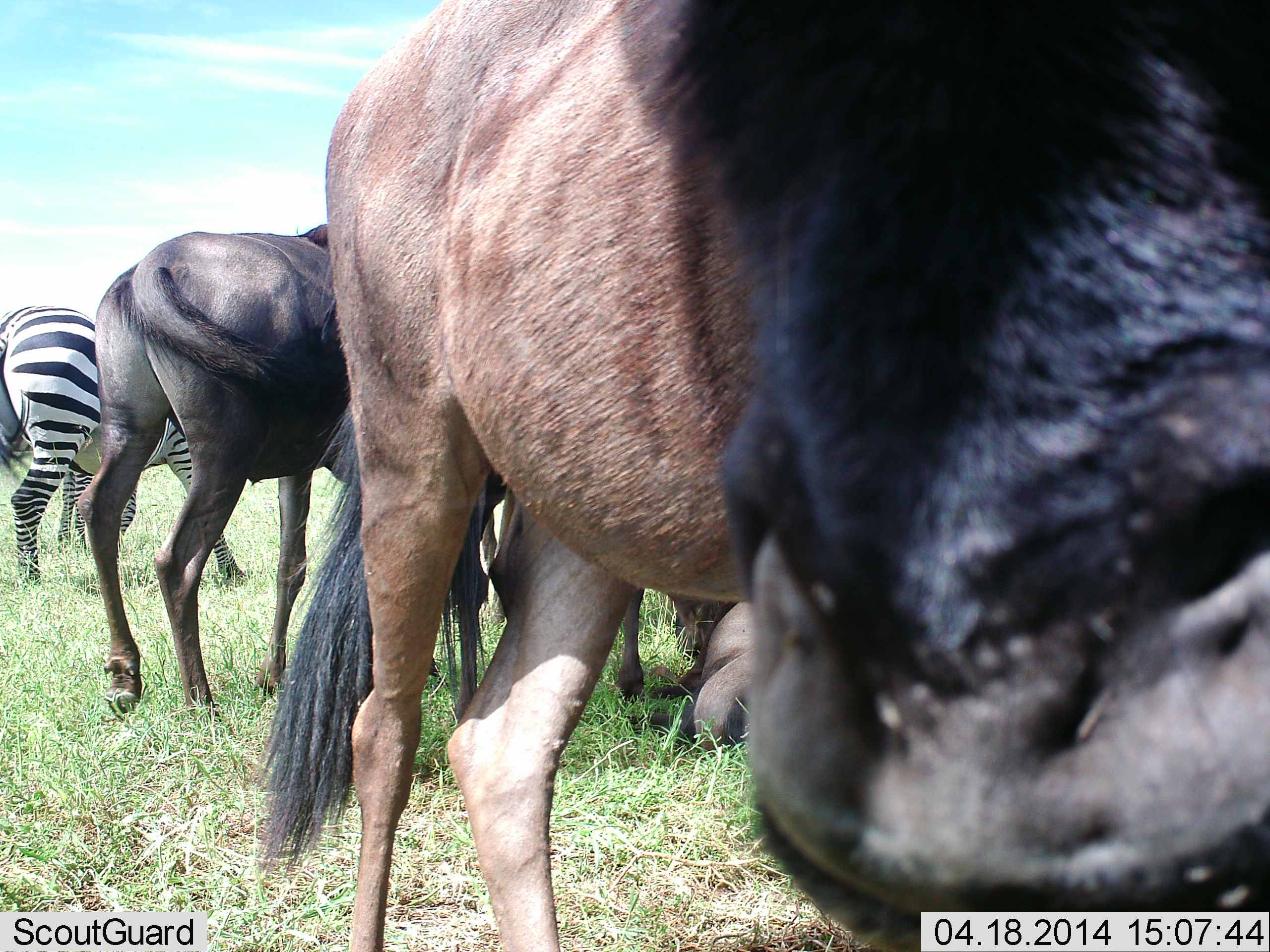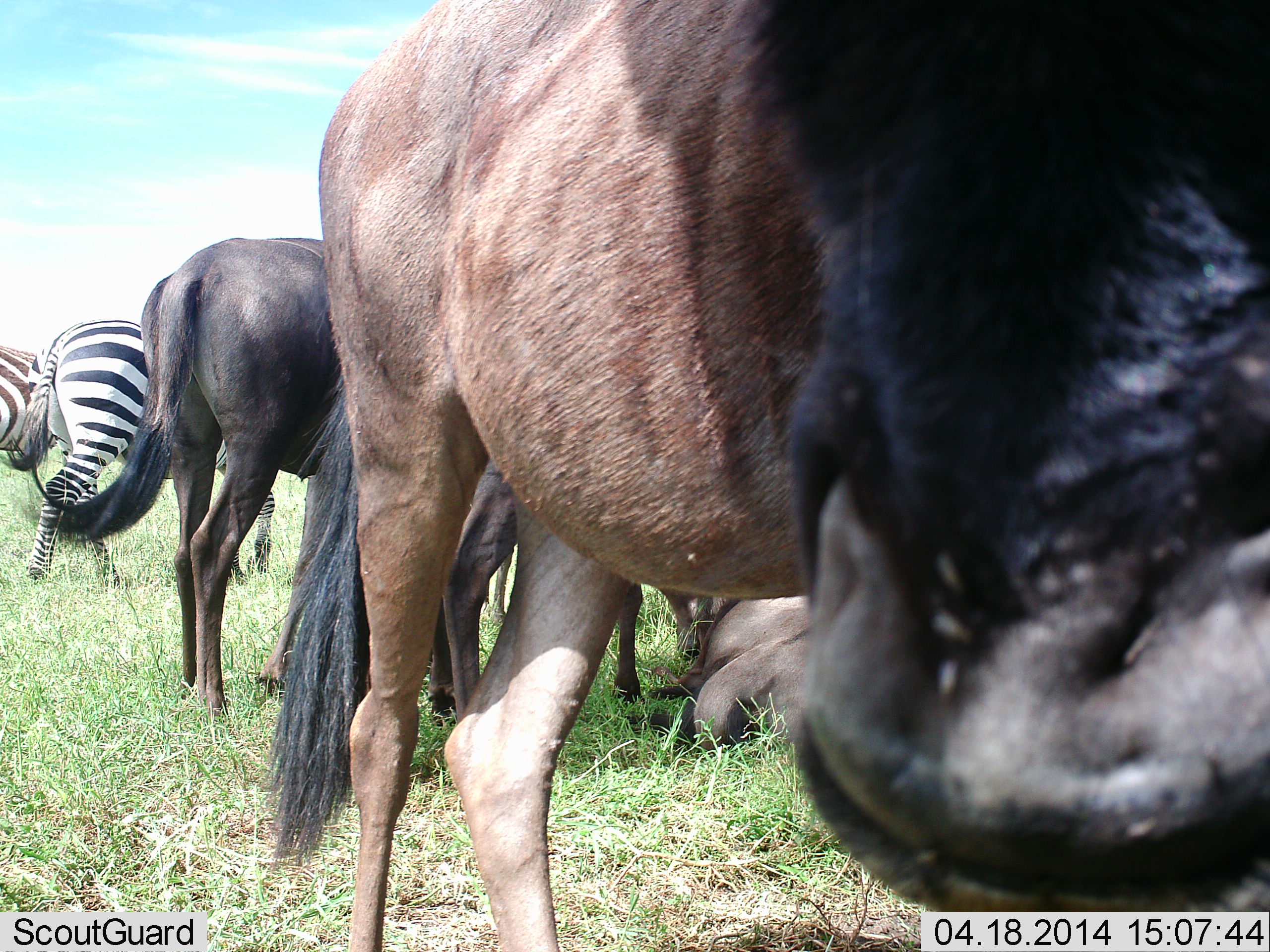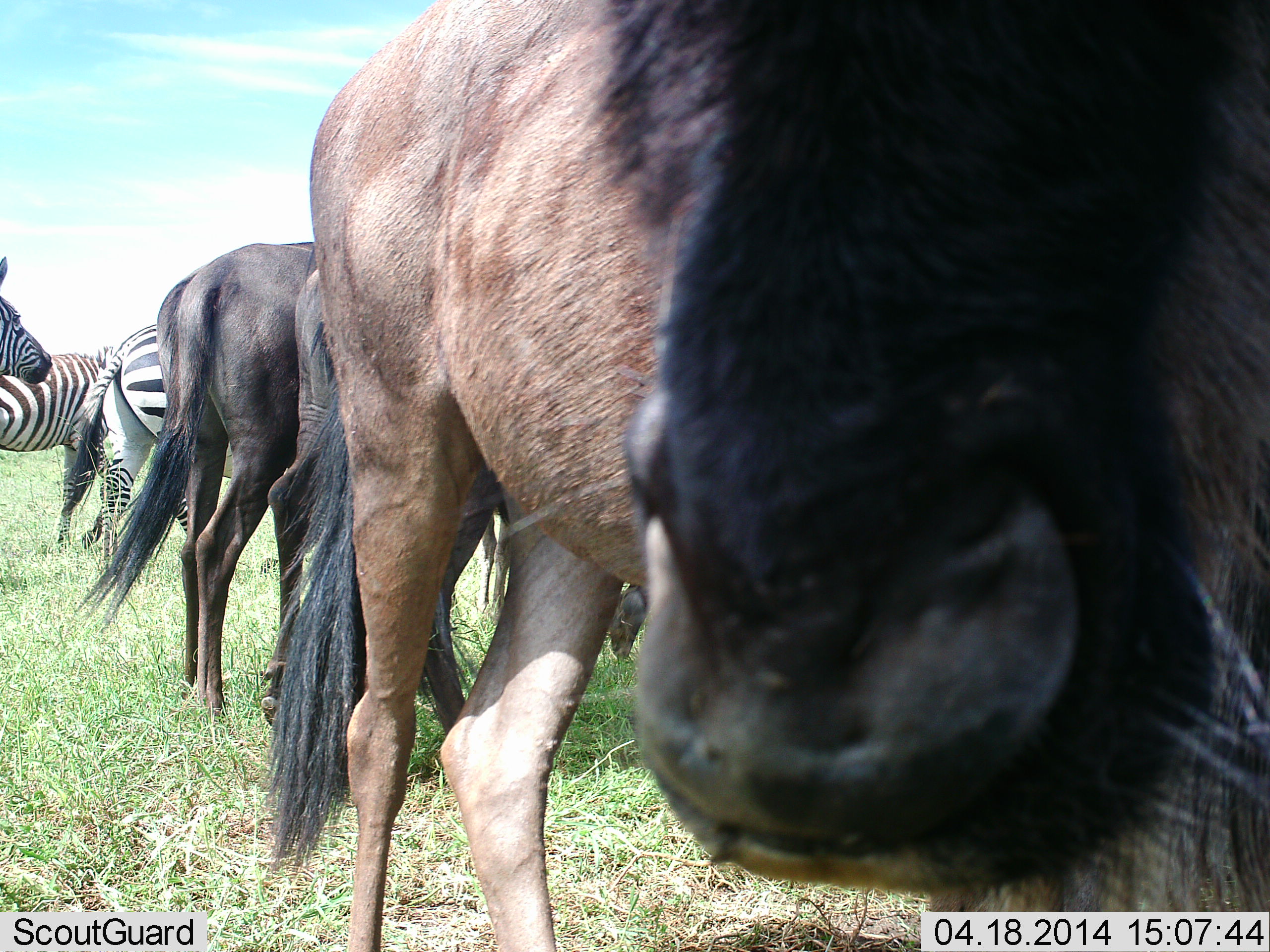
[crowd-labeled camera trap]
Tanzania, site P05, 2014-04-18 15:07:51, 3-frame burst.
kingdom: Animalia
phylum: Chordata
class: Mammalia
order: Artiodactyla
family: Bovidae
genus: Connochaetes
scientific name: Connochaetes taurinus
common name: blue wildebeest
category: wildebeest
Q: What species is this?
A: Wildebeest (blue wildebeest) (Connochaetes taurinus).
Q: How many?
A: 4.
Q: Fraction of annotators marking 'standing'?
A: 100%.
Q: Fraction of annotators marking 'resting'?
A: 80%.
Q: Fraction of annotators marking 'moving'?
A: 30%.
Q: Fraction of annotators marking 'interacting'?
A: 0%.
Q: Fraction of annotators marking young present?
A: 0%.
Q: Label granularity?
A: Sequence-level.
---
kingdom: Animalia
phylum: Chordata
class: Mammalia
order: Perissodactyla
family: Equidae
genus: Equus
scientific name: Equus quagga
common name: plains zebra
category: zebra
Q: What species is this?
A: Zebra (plains zebra) (Equus quagga).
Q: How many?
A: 2.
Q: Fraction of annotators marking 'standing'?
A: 64%.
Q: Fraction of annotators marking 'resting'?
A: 0%.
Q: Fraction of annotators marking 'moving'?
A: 55%.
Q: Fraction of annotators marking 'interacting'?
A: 0%.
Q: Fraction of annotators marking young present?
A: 0%.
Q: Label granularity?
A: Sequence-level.